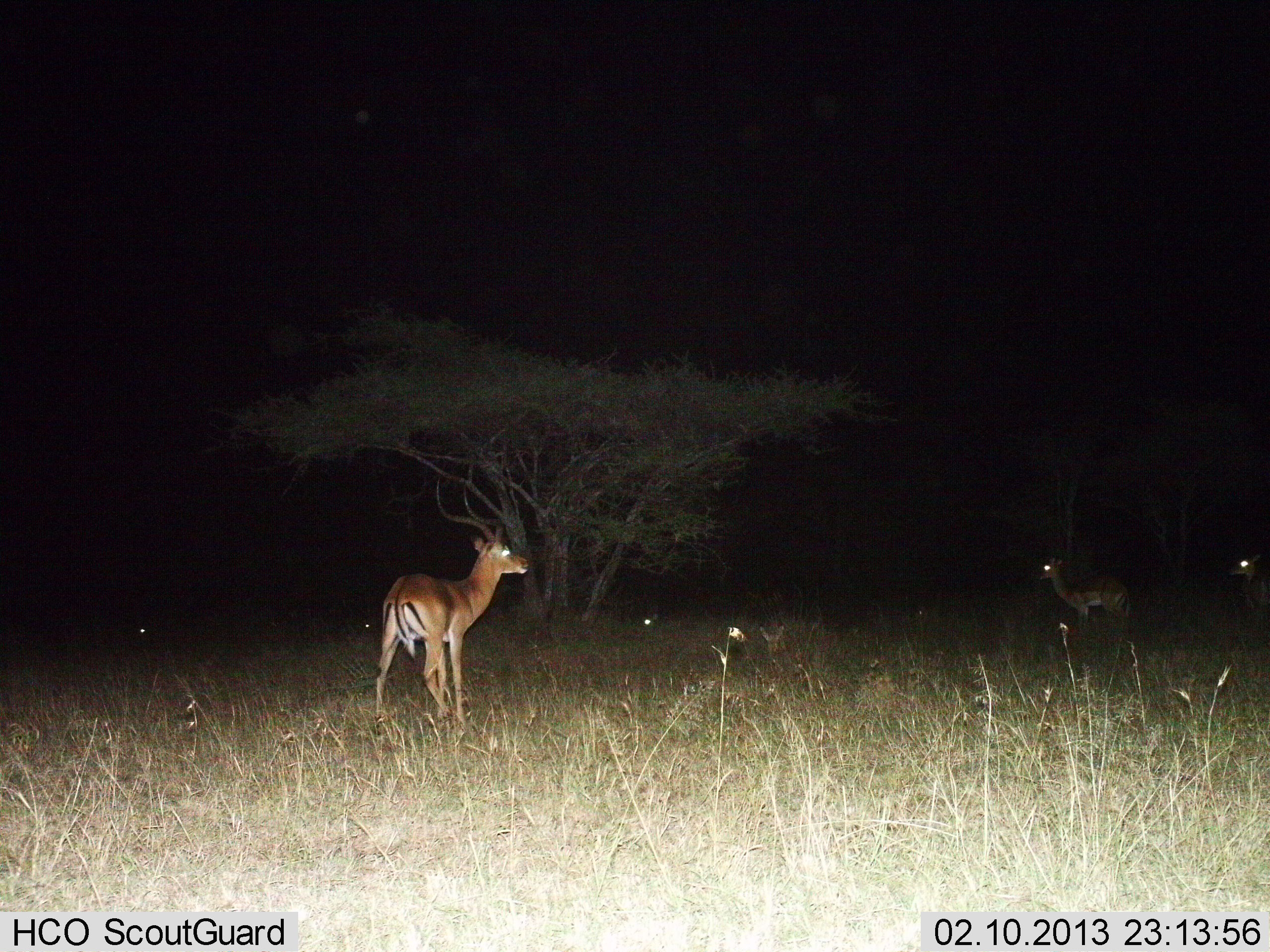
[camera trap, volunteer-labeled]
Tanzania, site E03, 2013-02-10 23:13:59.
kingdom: Animalia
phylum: Chordata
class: Mammalia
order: Artiodactyla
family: Bovidae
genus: Aepyceros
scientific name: Aepyceros melampus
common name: impala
Impala (Aepyceros melampus), count 3. Behavior (volunteer vote fractions): standing 92%, resting 12%, moving 20%, interacting 0%. Young present (vote fraction): 0%. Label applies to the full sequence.